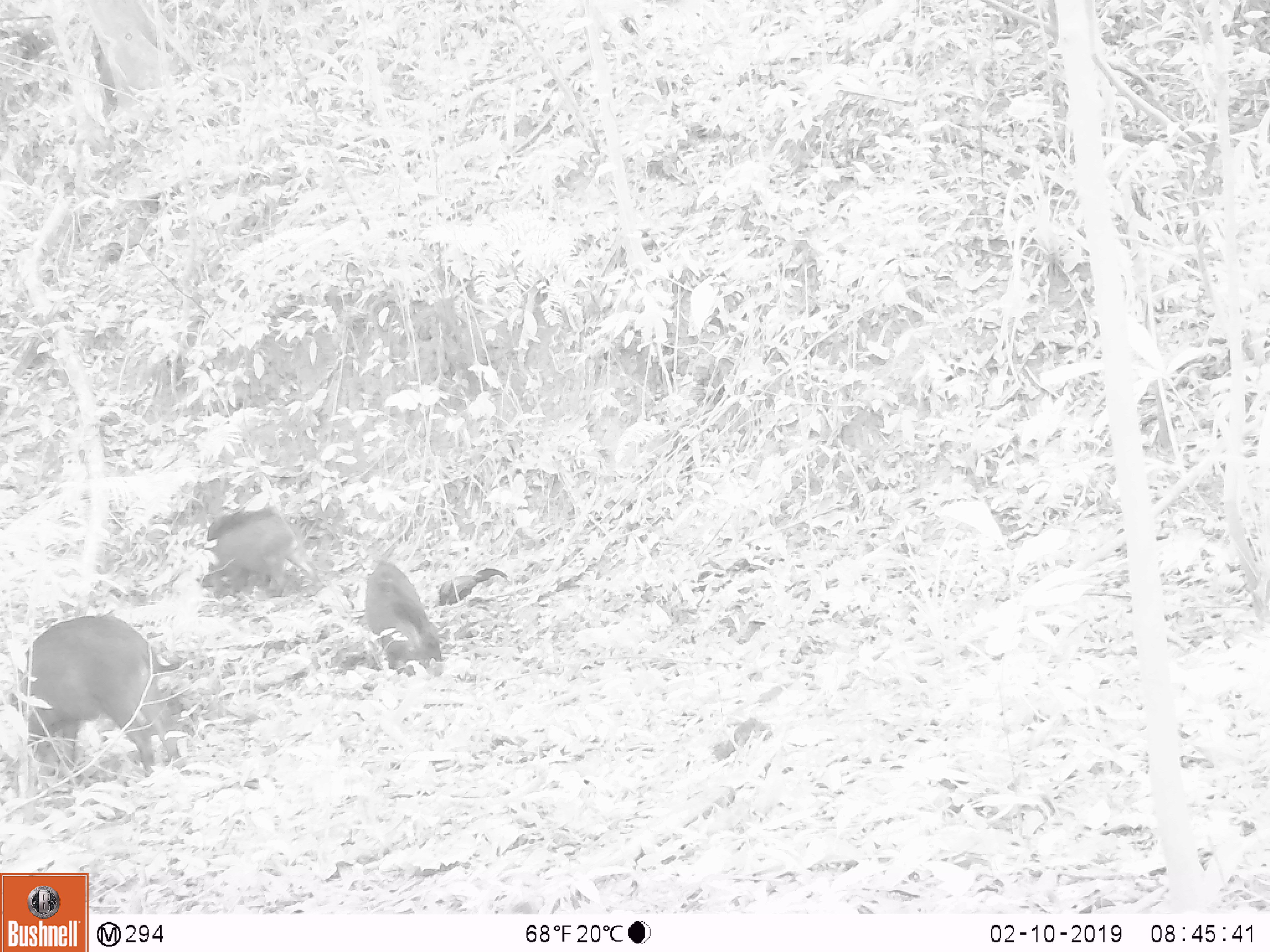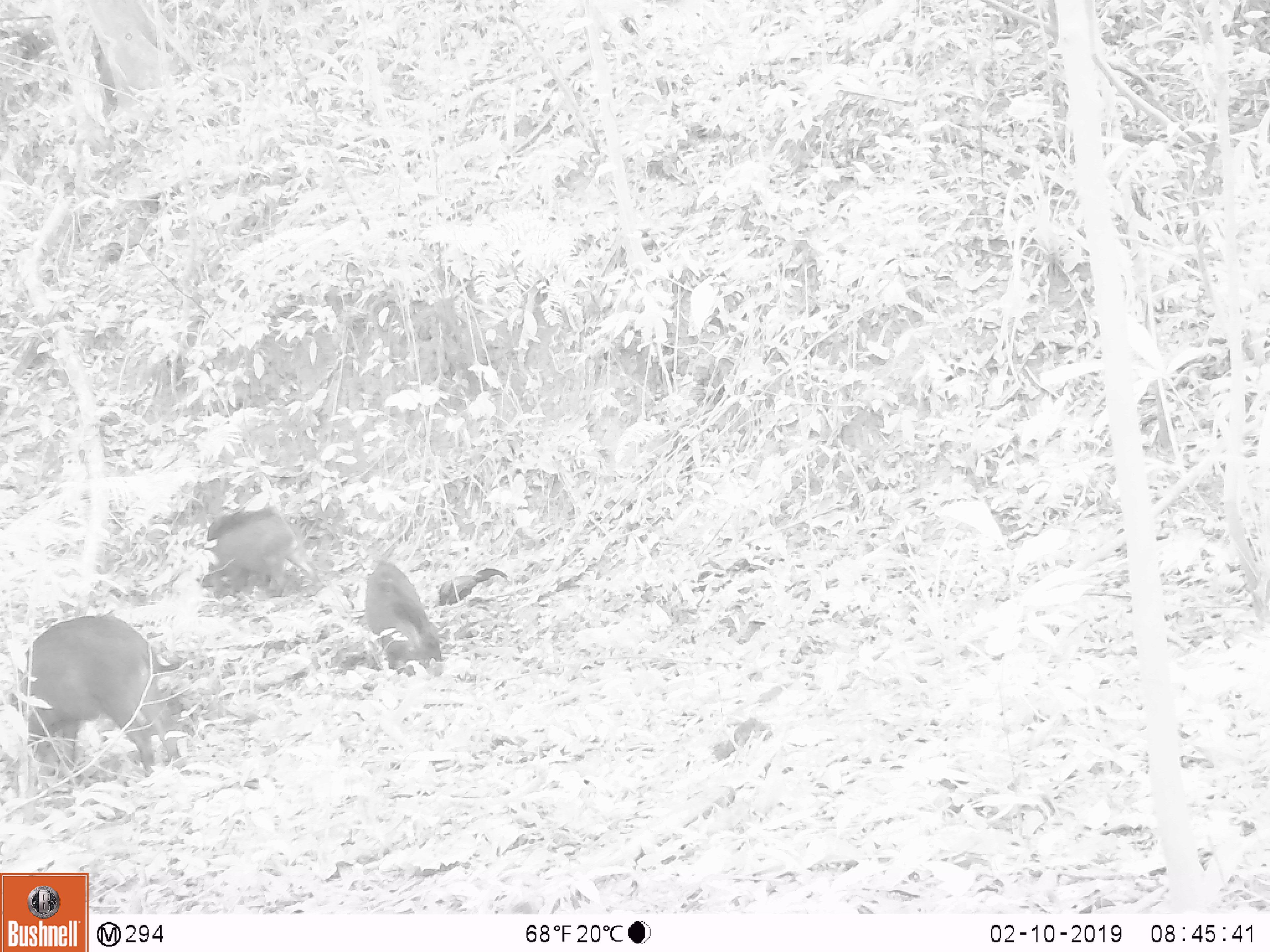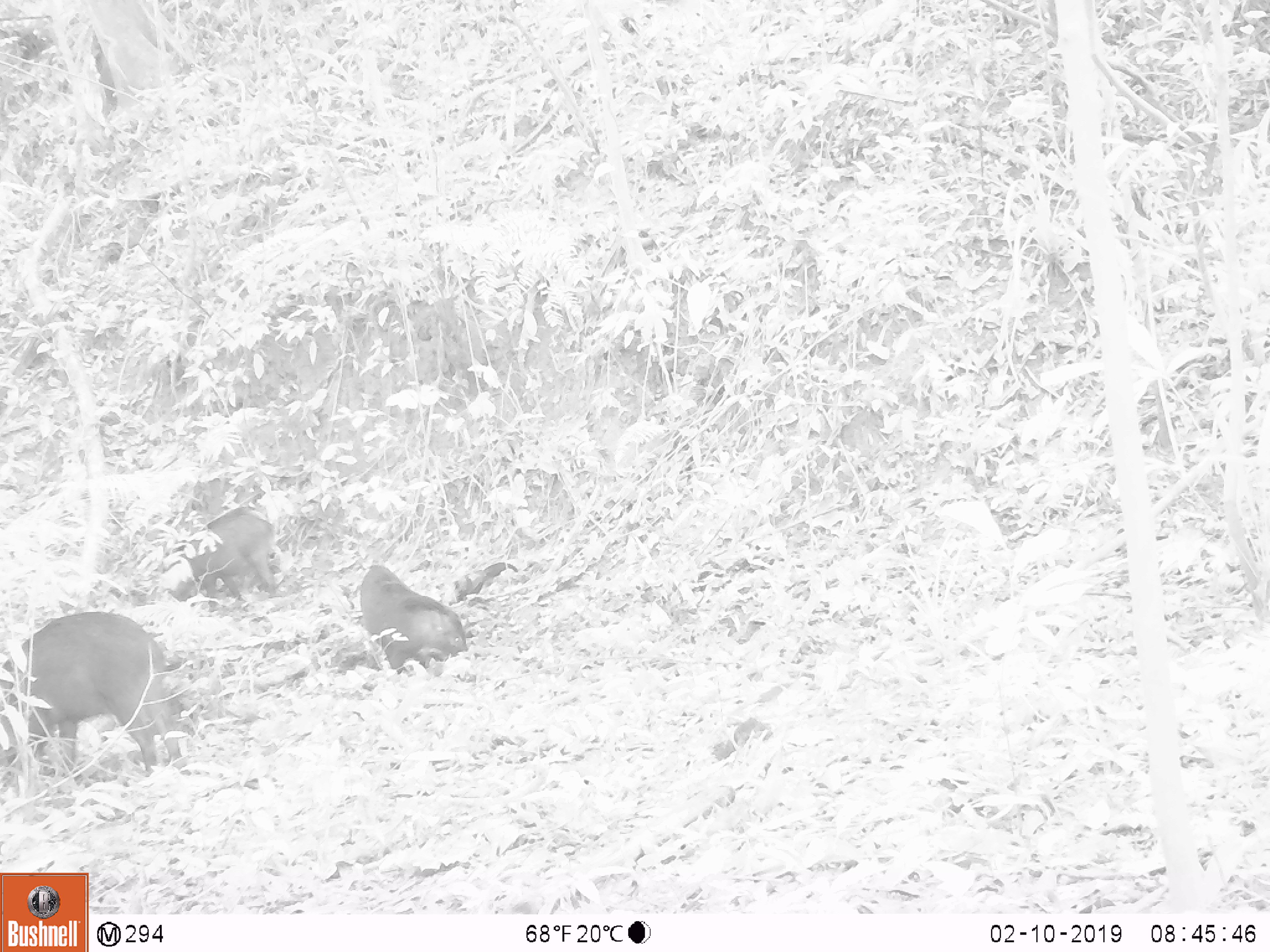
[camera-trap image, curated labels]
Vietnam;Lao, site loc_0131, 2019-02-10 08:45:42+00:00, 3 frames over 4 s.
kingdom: Animalia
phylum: Chordata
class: Aves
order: Galliformes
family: Phasianidae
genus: Gallus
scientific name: Gallus gallus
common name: red junglefowl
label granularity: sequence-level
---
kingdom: Animalia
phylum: Chordata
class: Mammalia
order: Artiodactyla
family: Suidae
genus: Sus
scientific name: Sus scrofa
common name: eurasian wild pig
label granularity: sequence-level